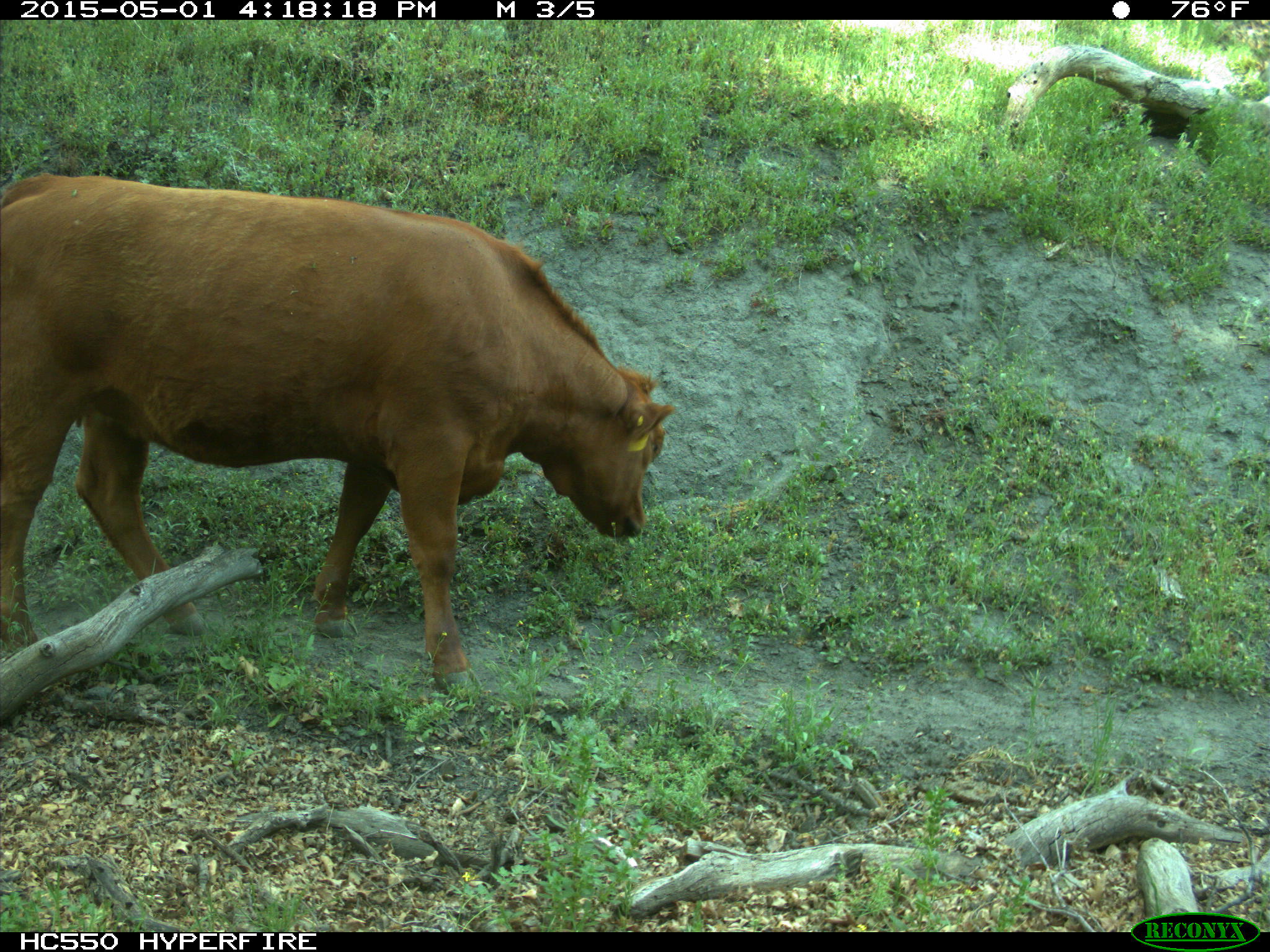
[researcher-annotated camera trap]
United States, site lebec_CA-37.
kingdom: Animalia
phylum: Chordata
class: Mammalia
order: Artiodactyla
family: Bovidae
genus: Bos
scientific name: Bos taurus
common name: domestic cow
Bos taurus (domestic cow).